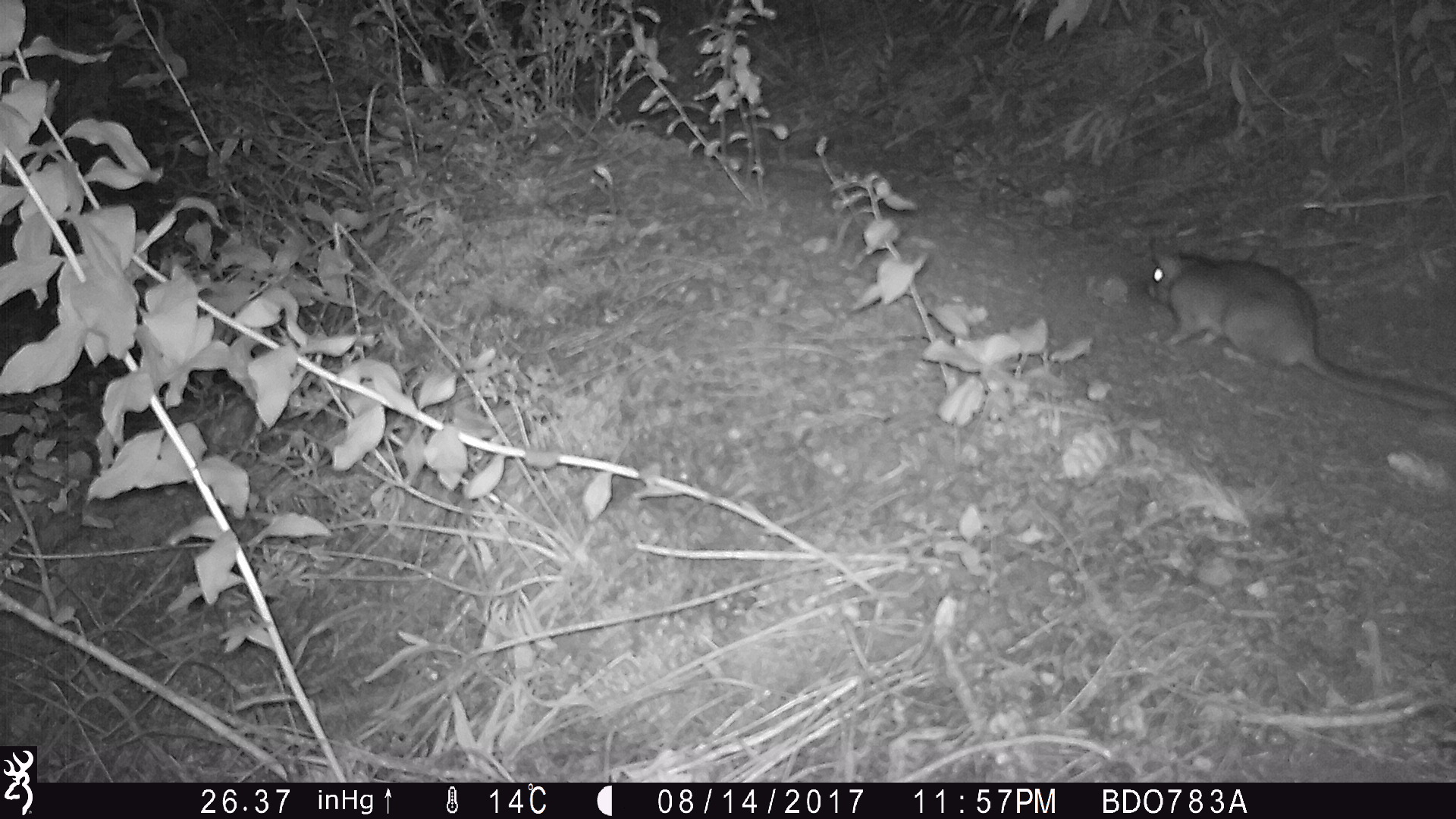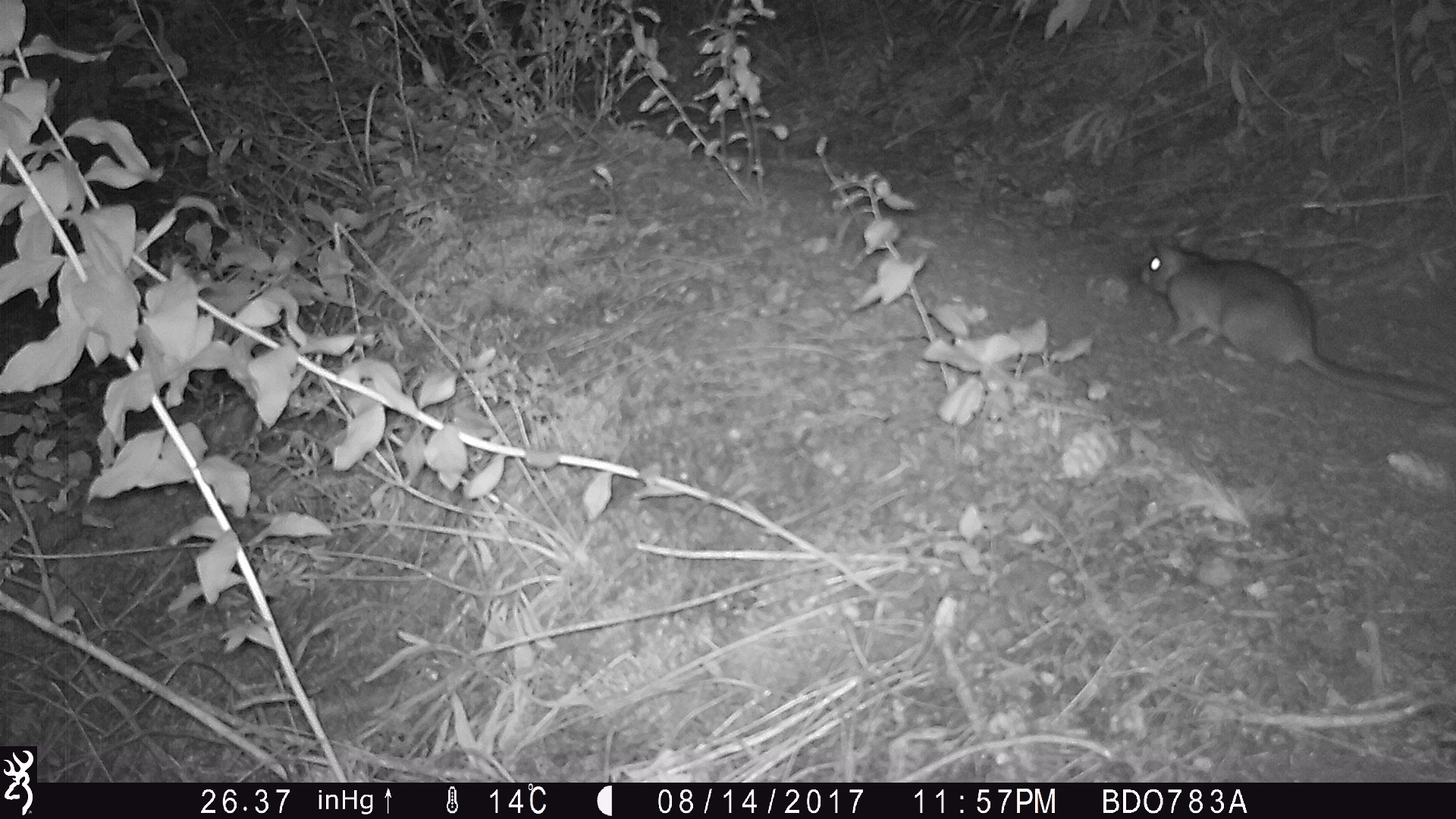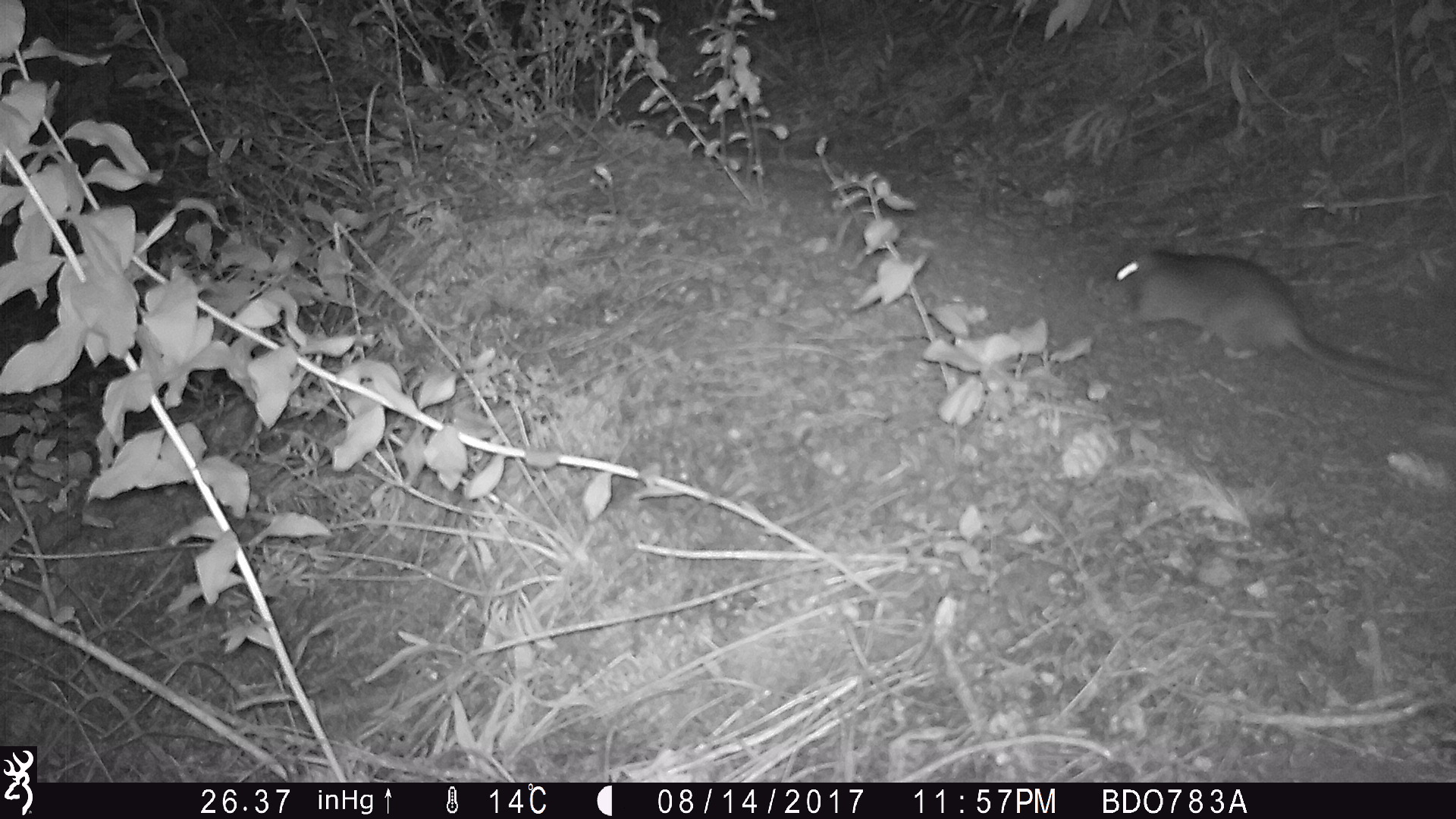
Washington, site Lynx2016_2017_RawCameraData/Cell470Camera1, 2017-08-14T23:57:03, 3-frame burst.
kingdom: Animalia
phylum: Chordata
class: Mammalia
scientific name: Mammalia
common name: small mammal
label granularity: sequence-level